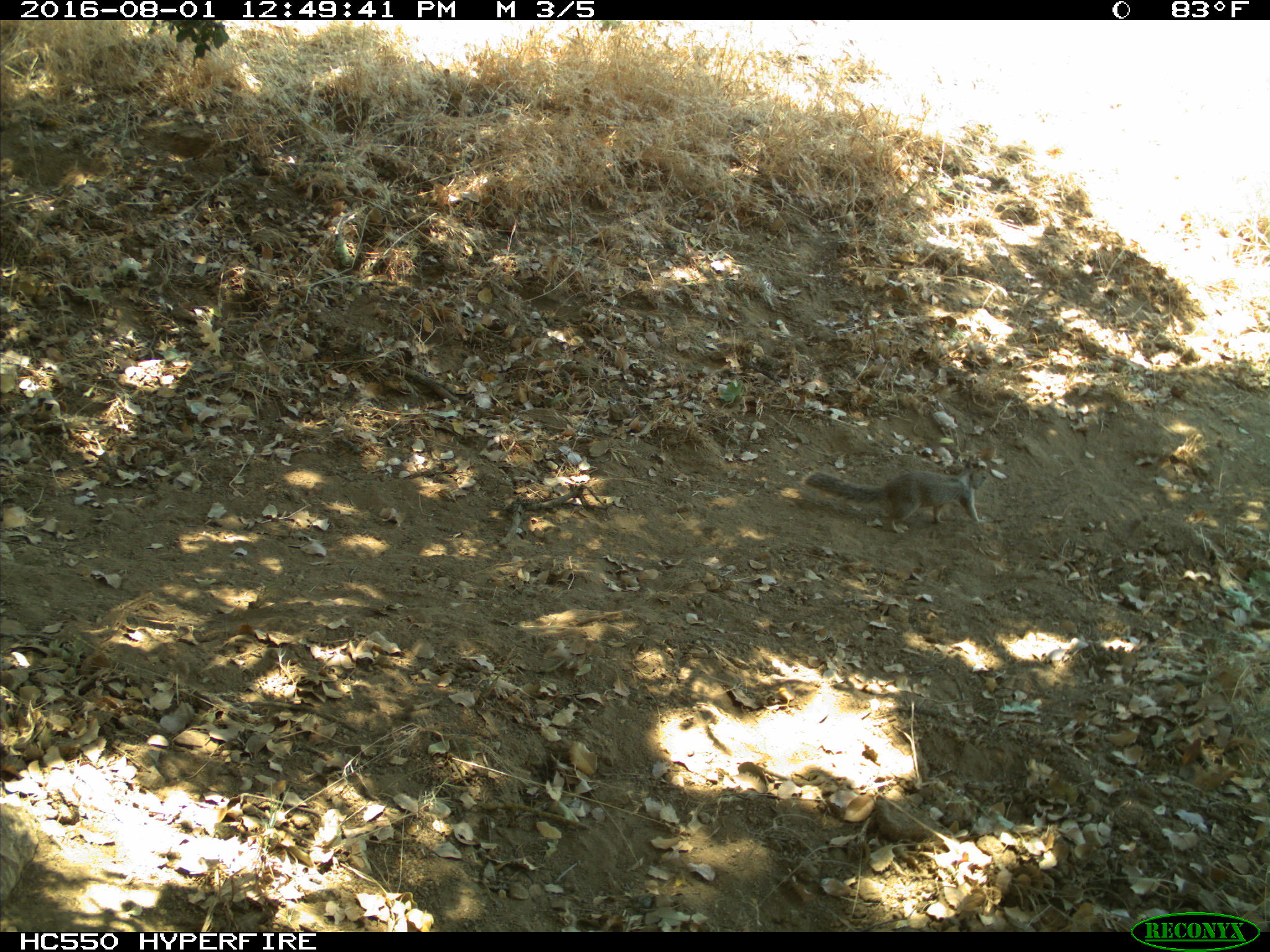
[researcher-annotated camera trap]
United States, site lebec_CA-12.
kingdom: Animalia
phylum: Chordata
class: Mammalia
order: Rodentia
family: Sciuridae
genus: Otospermophilus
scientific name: Otospermophilus beecheyi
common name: california ground squirrel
Otospermophilus beecheyi (california ground squirrel).